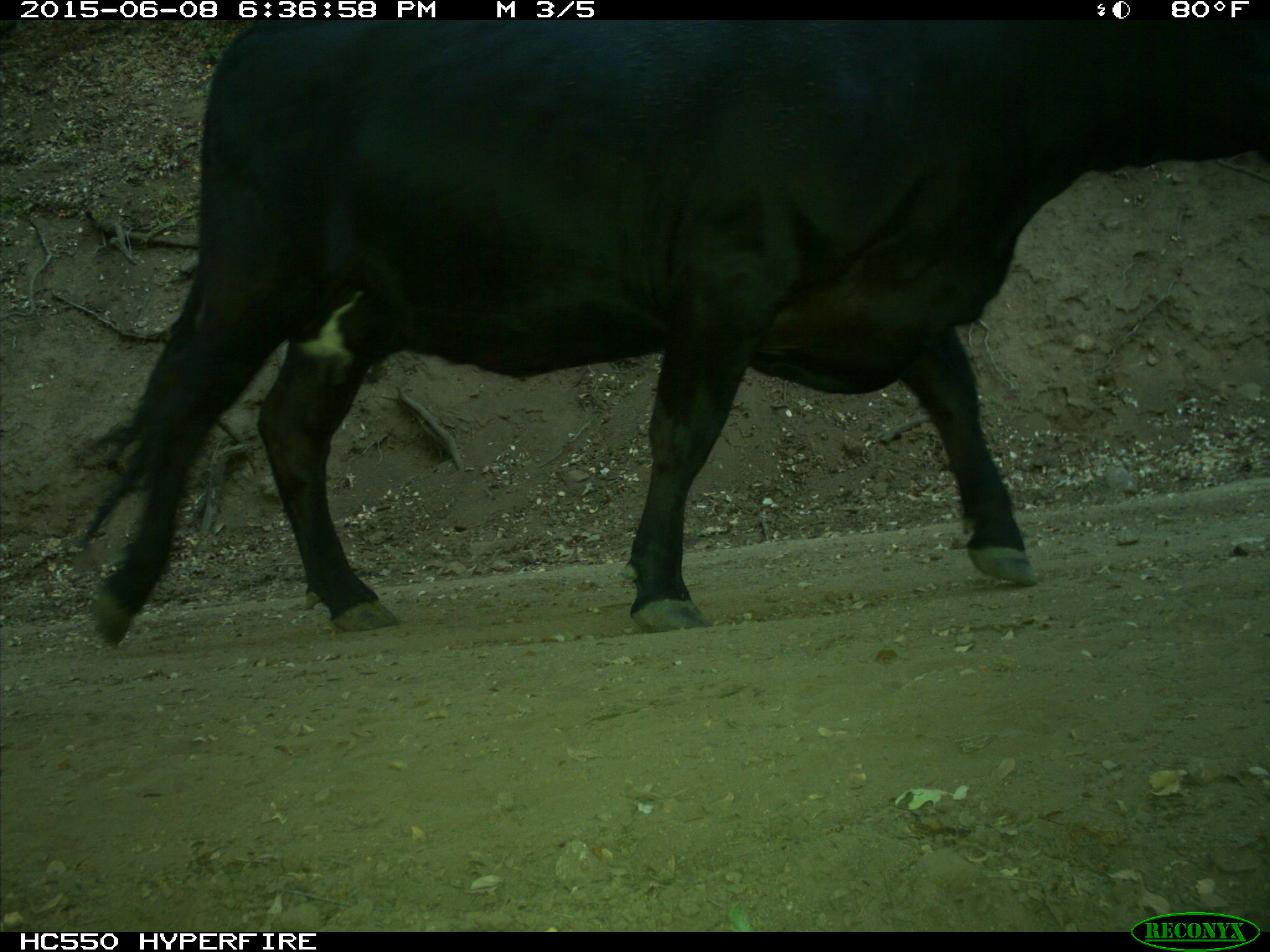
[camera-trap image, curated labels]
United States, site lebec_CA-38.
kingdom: Animalia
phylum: Chordata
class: Mammalia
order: Artiodactyla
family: Bovidae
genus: Bos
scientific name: Bos taurus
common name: domestic cow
Bos taurus (domestic cow).